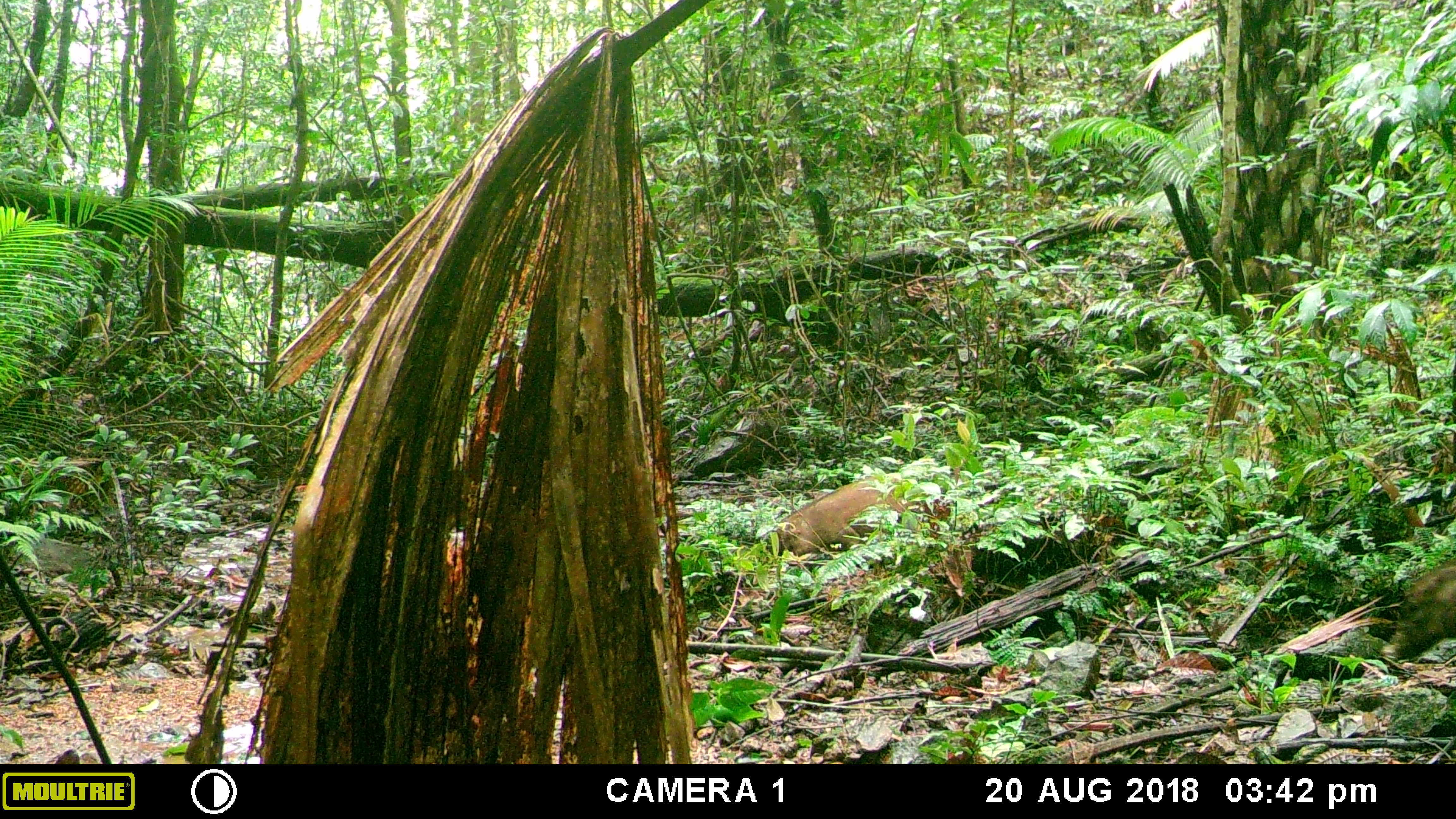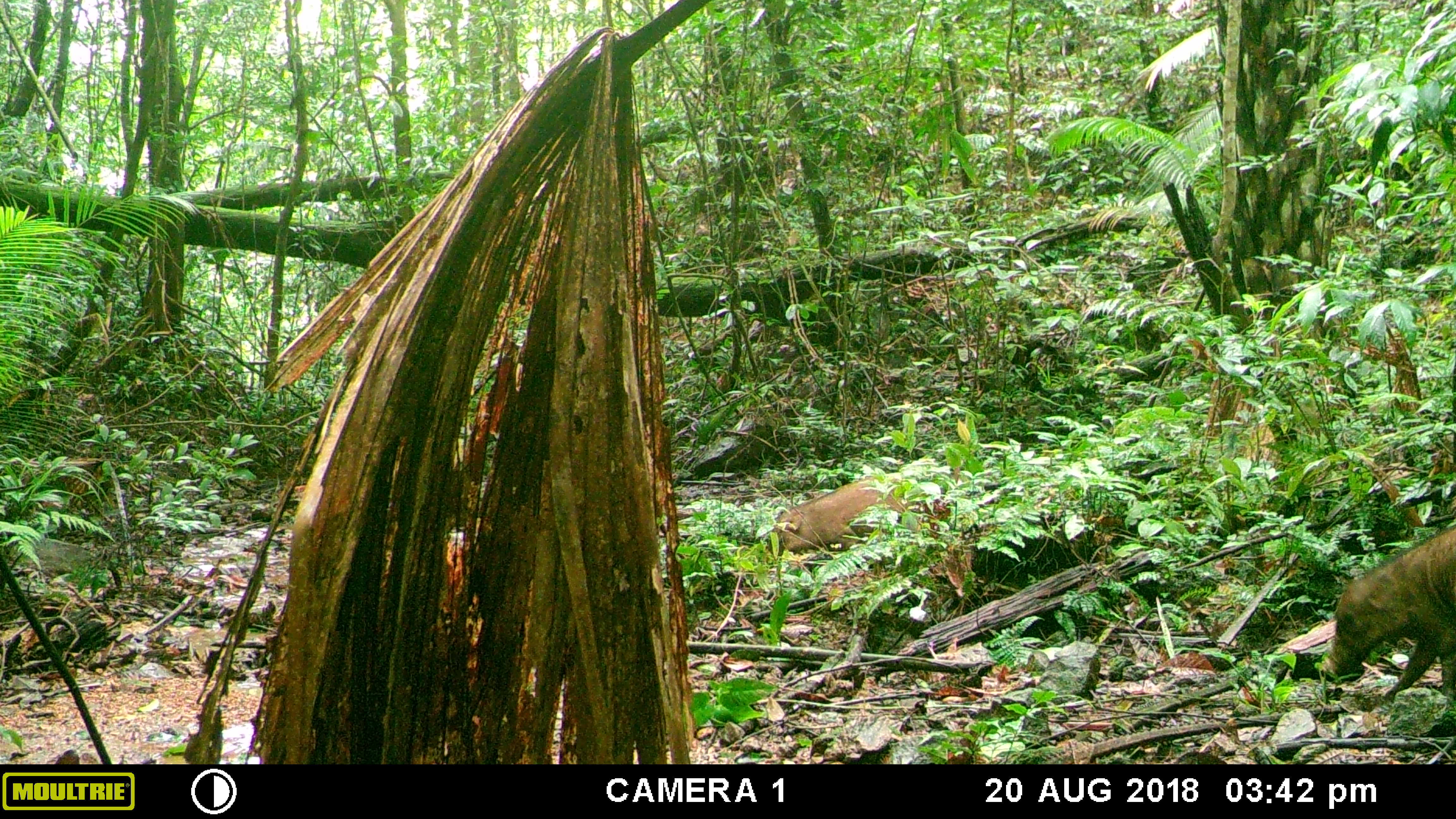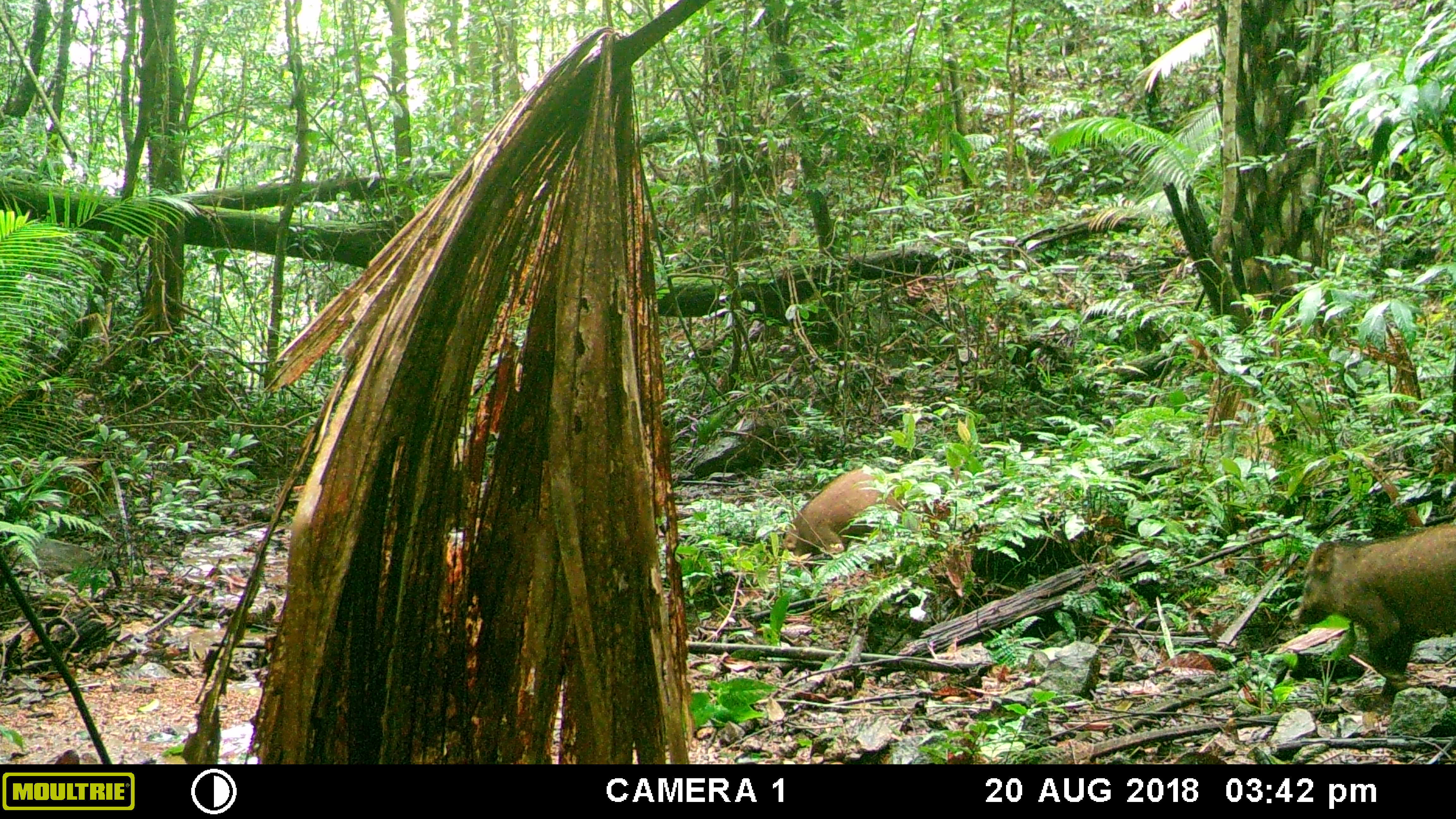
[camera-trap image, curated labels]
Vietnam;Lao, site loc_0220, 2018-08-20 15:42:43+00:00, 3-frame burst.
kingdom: Animalia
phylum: Chordata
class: Mammalia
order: Artiodactyla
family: Suidae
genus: Sus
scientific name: Sus scrofa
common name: eurasian wild pig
Eurasian wild pig (Sus scrofa). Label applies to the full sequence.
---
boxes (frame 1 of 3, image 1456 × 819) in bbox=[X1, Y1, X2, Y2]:
eurasian wild pig: bbox=[772, 475, 951, 566]; bbox=[1392, 557, 1456, 662]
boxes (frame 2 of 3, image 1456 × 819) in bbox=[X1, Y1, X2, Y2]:
eurasian wild pig: bbox=[1324, 526, 1456, 703]; bbox=[766, 475, 920, 556]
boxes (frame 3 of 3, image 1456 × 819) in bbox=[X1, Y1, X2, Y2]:
eurasian wild pig: bbox=[1290, 521, 1456, 703]; bbox=[781, 468, 907, 558]